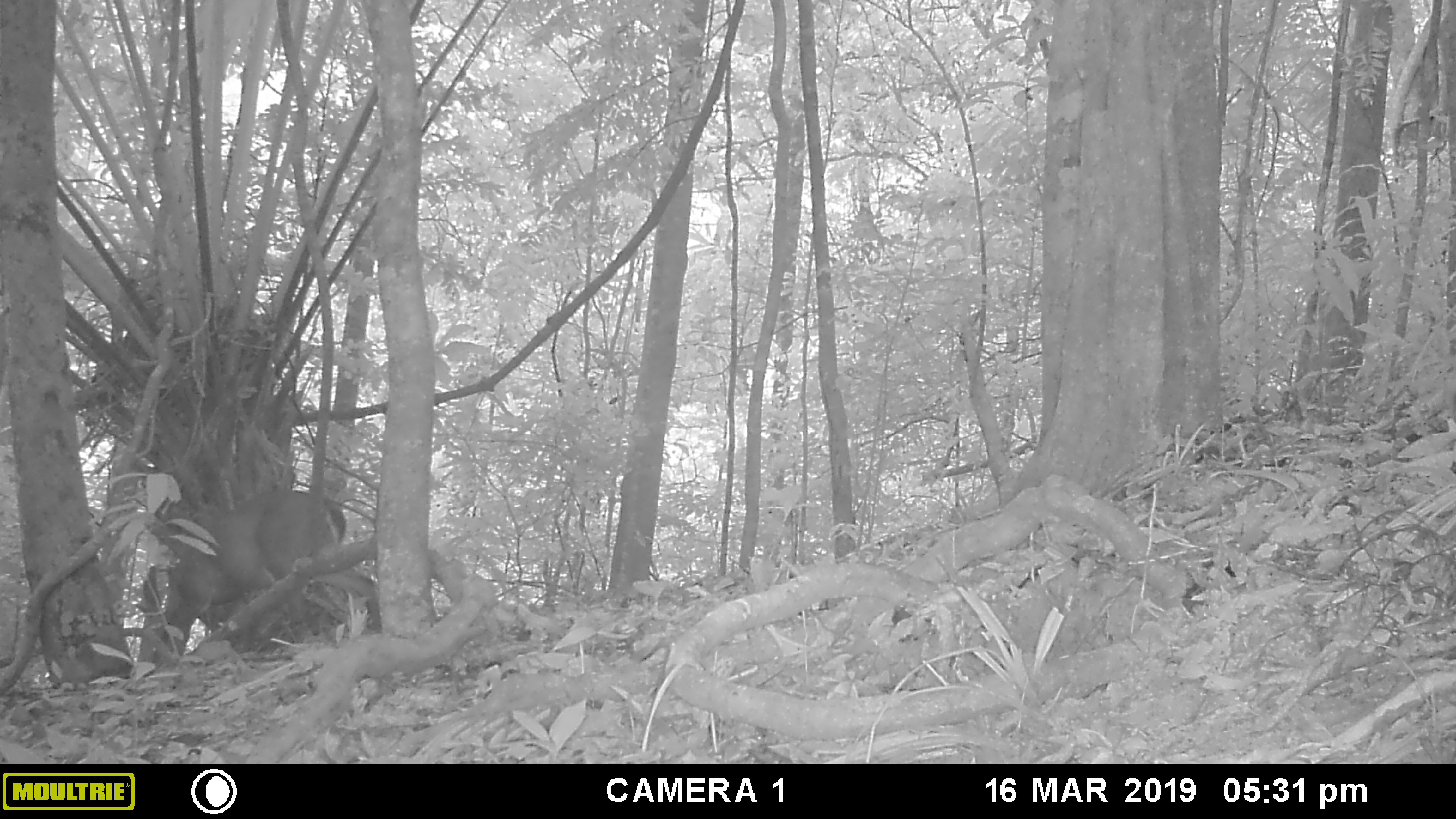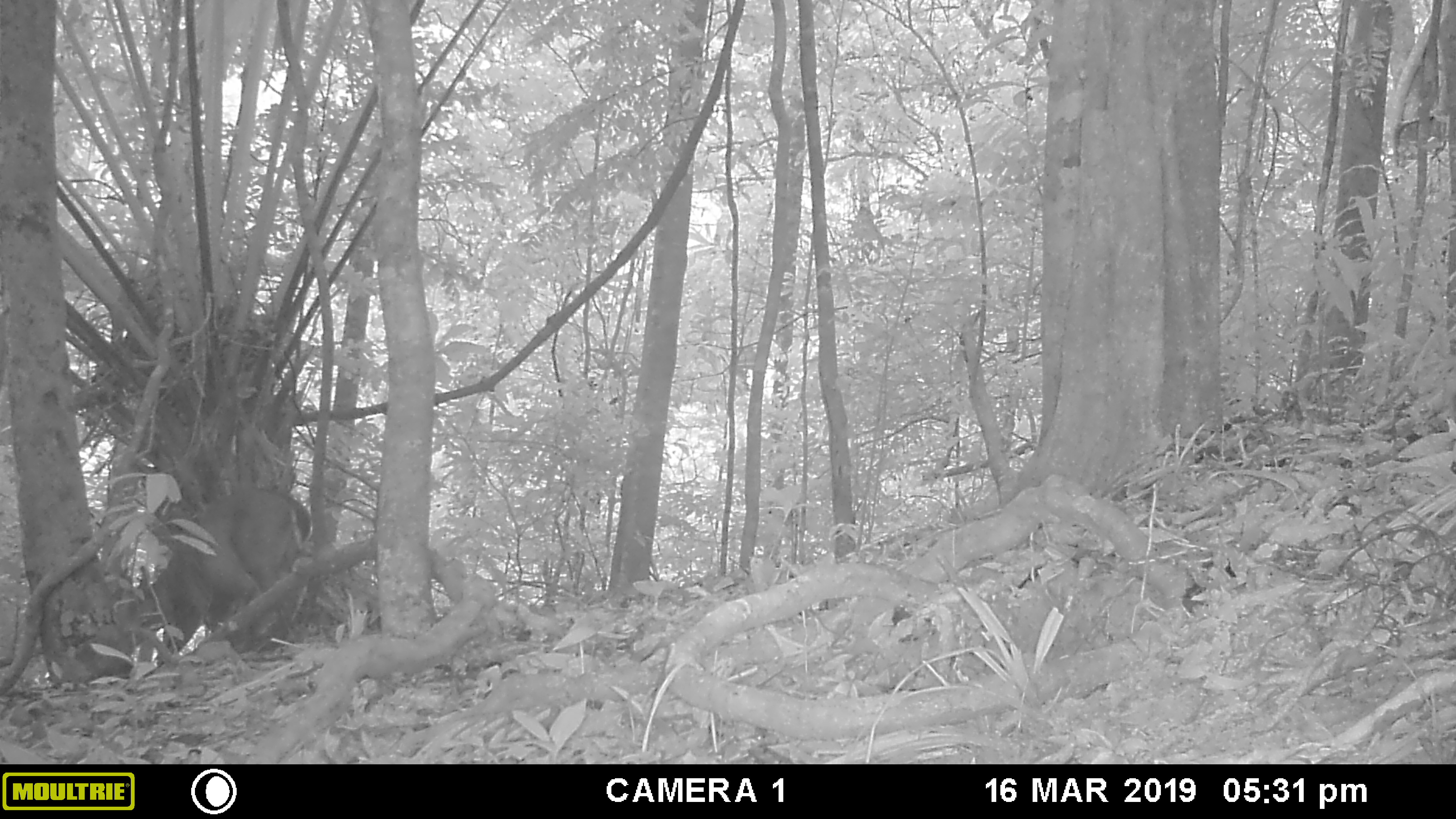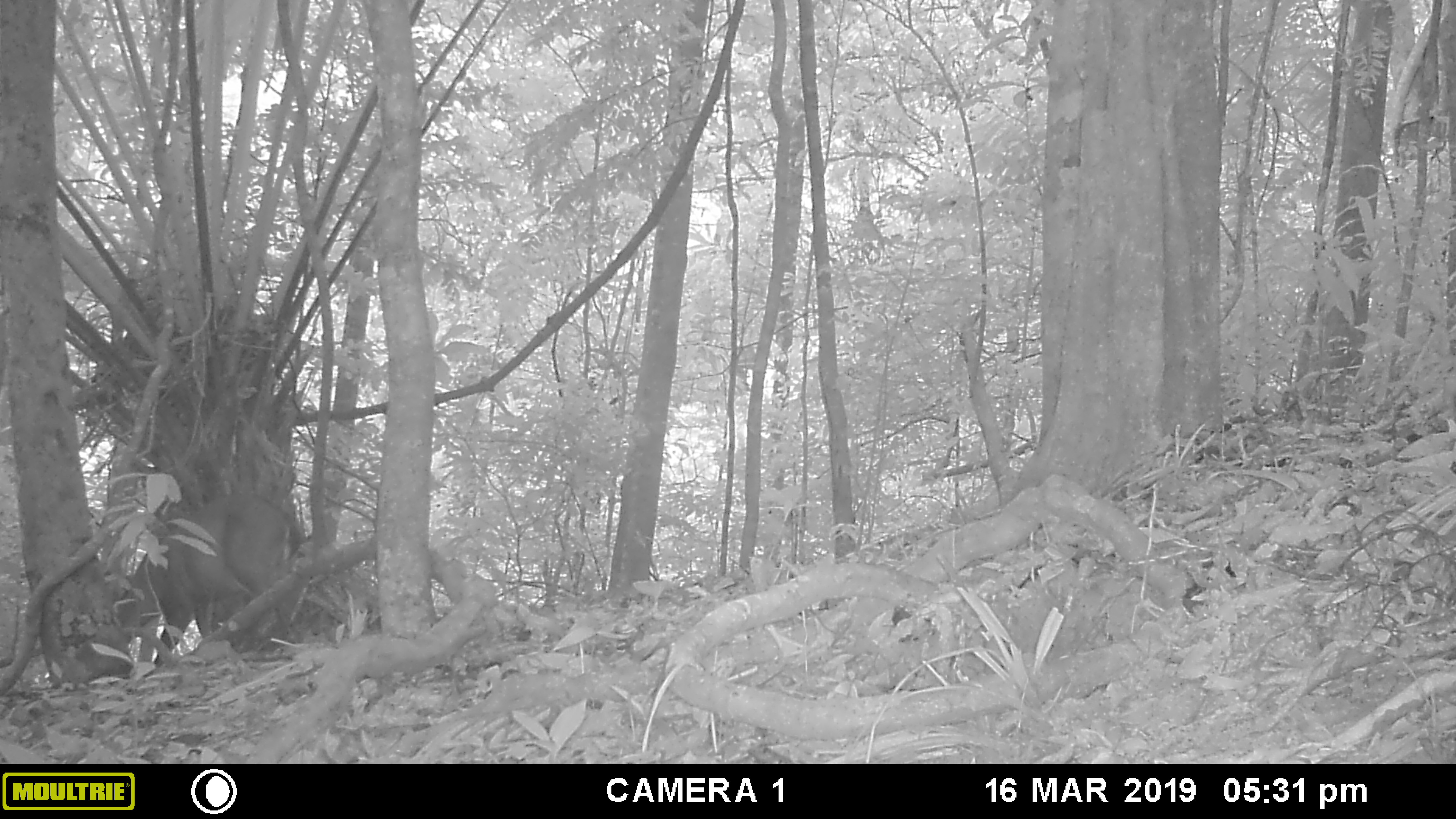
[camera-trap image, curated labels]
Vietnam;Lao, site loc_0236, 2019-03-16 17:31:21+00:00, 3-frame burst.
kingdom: Animalia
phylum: Chordata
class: Mammalia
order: Artiodactyla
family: Cervidae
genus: Muntiacus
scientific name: Muntiacus vuquangensis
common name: large-antlered muntjac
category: large antlered muntjac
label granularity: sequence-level